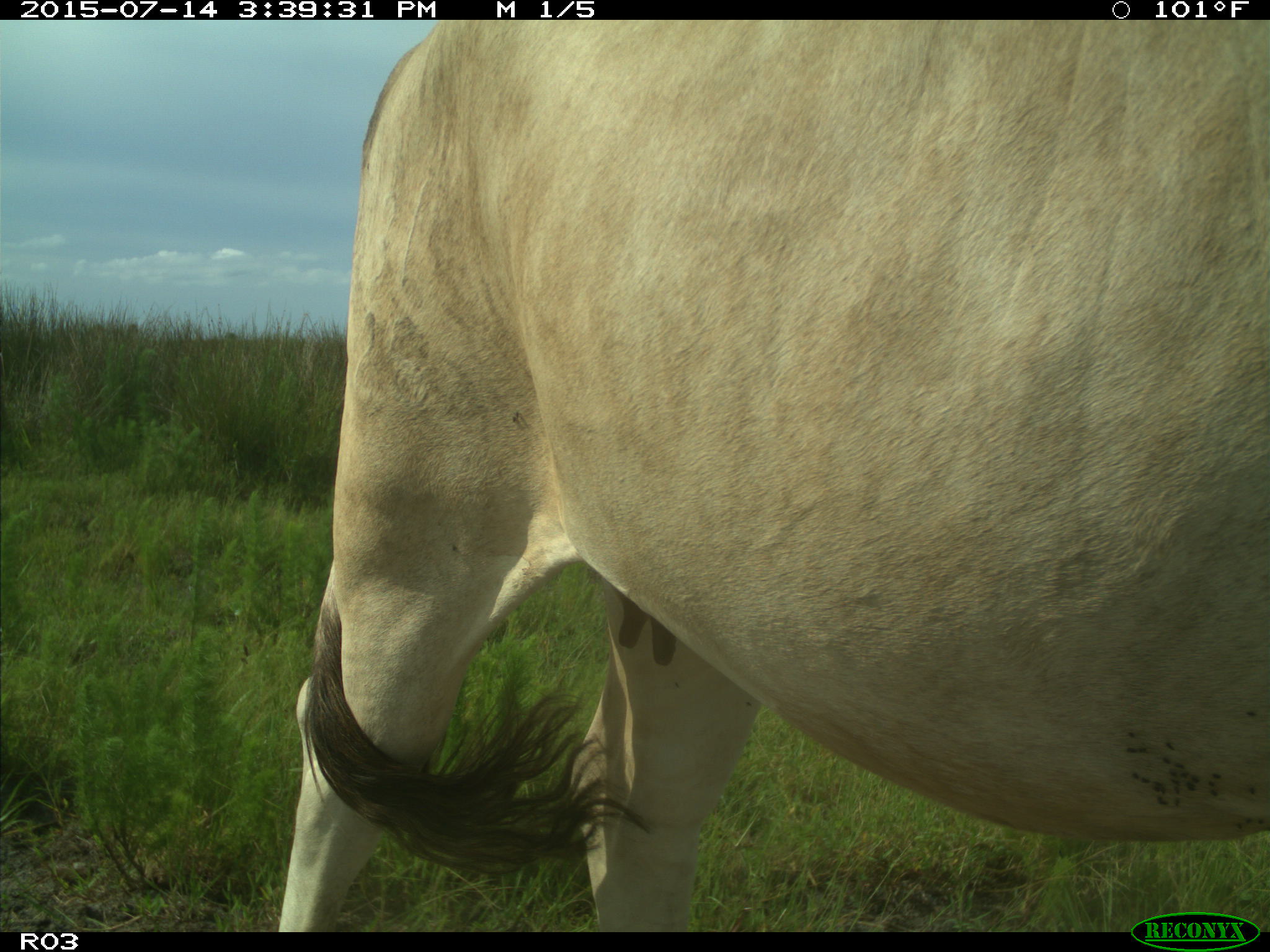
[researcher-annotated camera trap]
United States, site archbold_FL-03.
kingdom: Animalia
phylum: Chordata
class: Mammalia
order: Artiodactyla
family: Bovidae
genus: Bos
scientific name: Bos taurus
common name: domestic cow